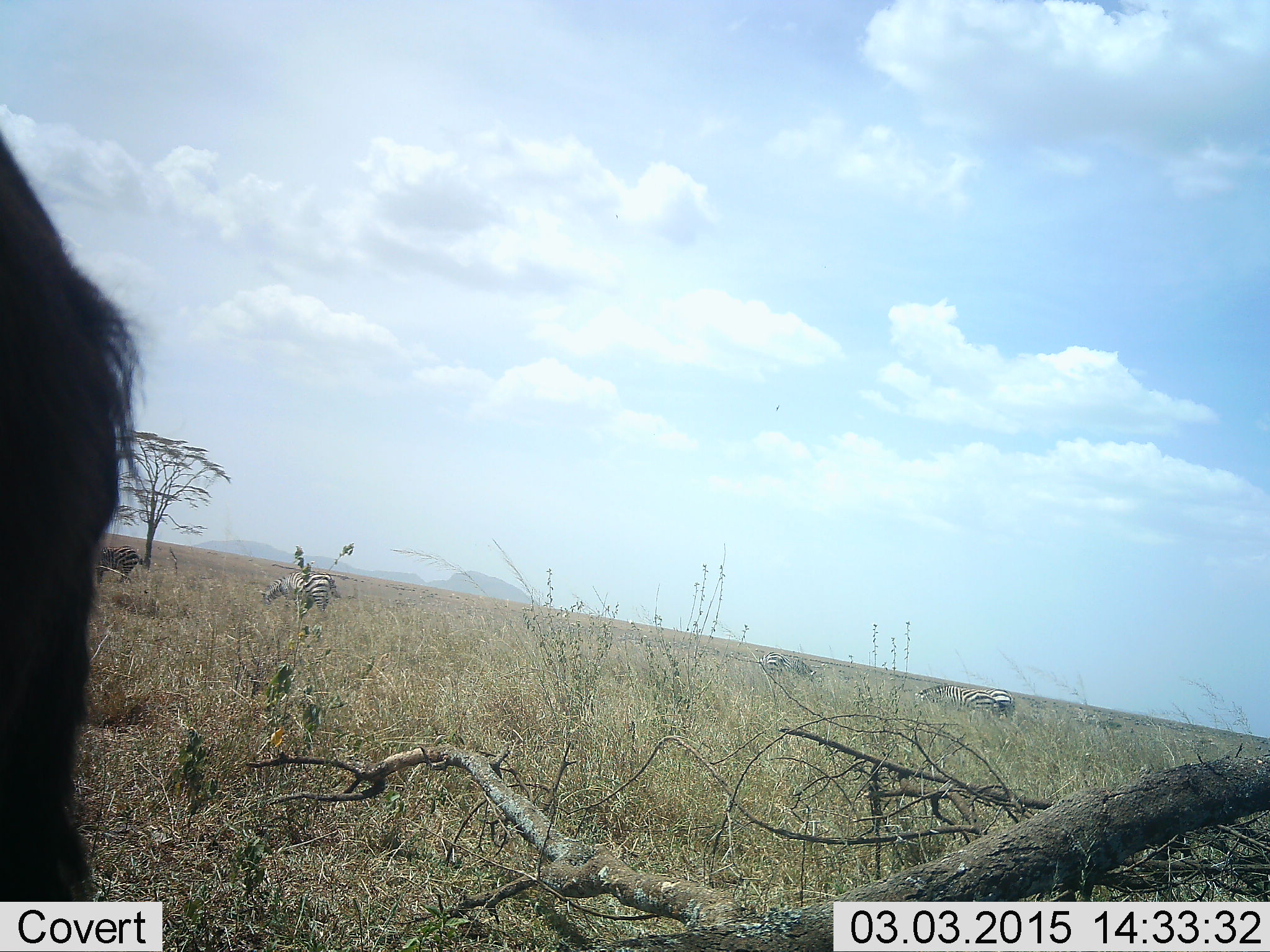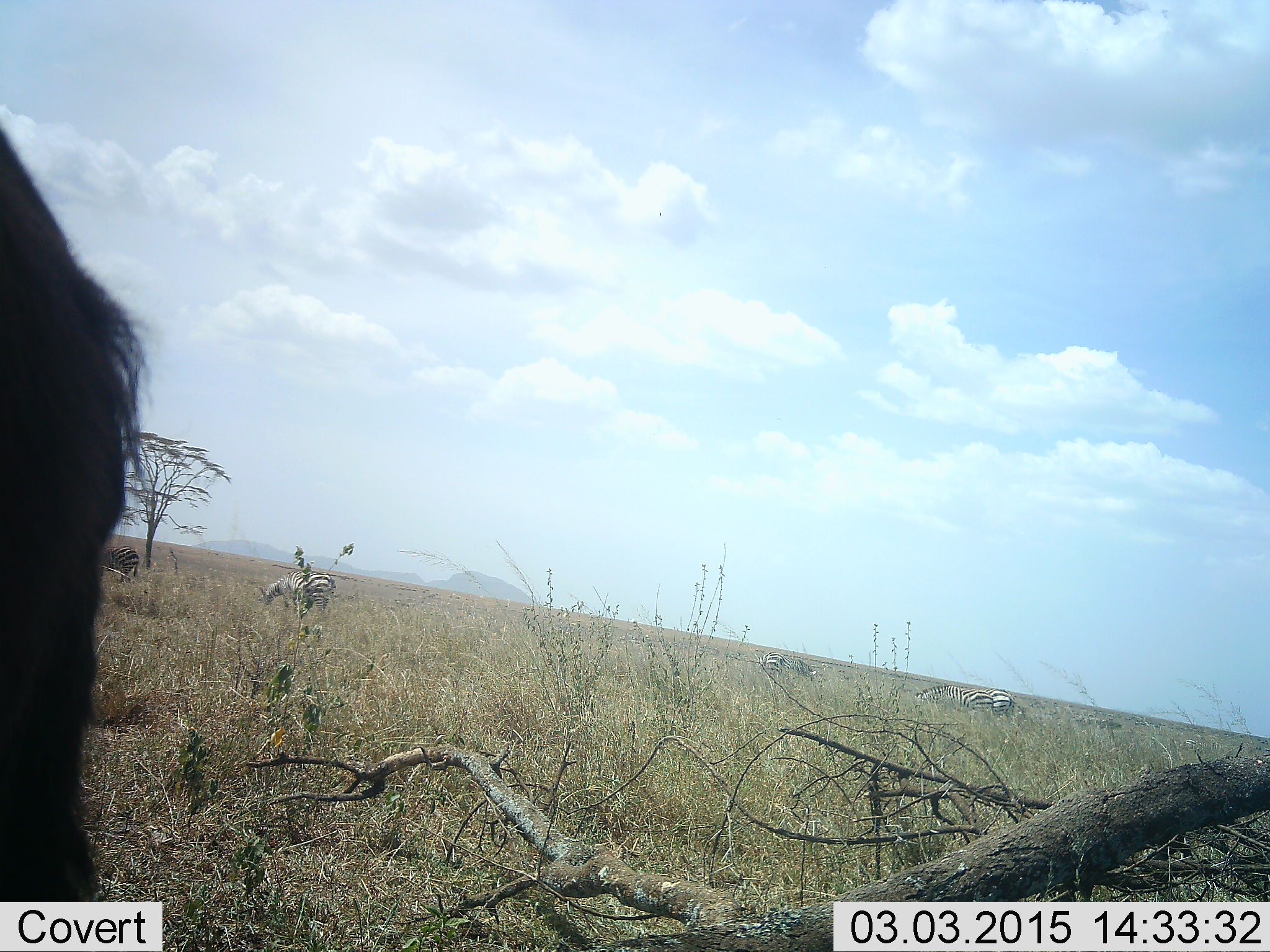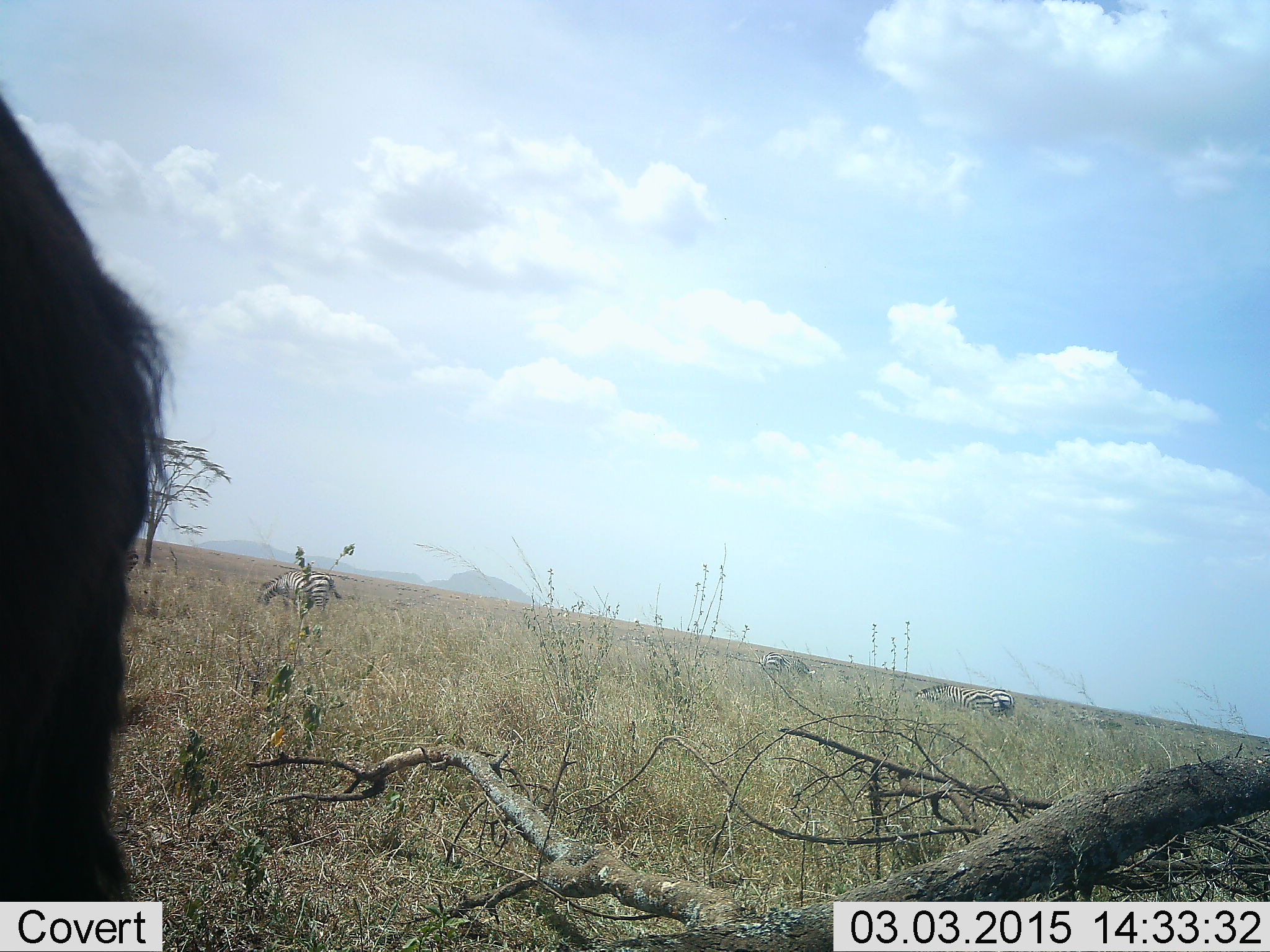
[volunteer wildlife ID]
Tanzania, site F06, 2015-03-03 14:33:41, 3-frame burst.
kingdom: Animalia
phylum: Chordata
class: Mammalia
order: Artiodactyla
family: Bovidae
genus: Connochaetes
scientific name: Connochaetes taurinus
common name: blue wildebeest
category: wildebeest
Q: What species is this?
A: Wildebeest (blue wildebeest) (Connochaetes taurinus).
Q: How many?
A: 1.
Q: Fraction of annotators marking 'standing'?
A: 100%.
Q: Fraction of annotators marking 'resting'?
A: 0%.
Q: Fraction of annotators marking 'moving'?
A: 0%.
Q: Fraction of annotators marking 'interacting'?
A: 0%.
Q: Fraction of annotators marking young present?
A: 0%.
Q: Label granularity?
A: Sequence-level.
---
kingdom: Animalia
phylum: Chordata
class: Mammalia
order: Perissodactyla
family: Equidae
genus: Equus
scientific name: Equus quagga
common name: plains zebra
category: zebra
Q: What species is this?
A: Zebra (plains zebra) (Equus quagga).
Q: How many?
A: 6.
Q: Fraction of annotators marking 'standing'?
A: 59%.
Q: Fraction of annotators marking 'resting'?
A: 0%.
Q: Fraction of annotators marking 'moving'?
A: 12%.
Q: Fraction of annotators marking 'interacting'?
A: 0%.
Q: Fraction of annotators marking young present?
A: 0%.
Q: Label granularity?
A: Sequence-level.